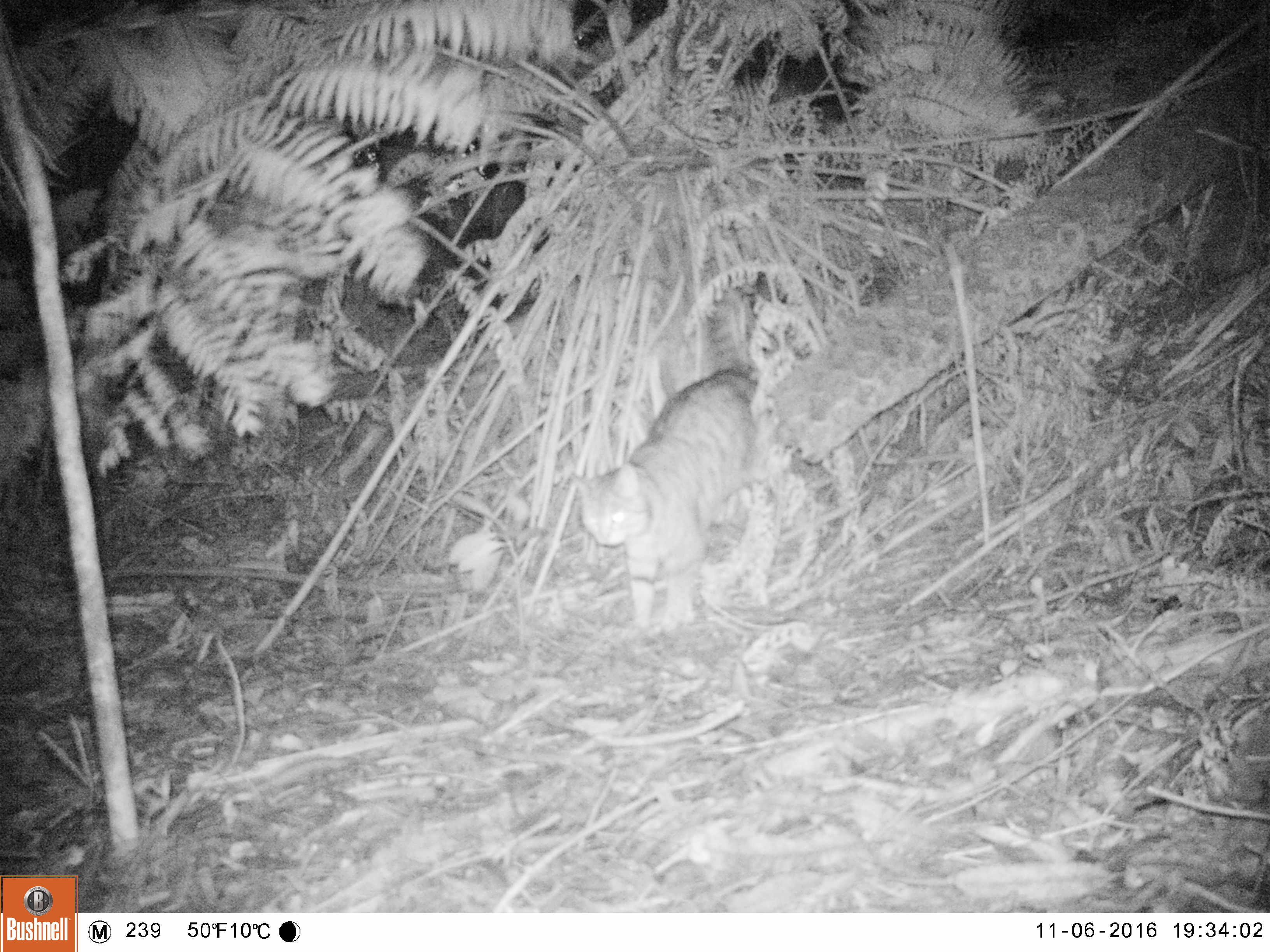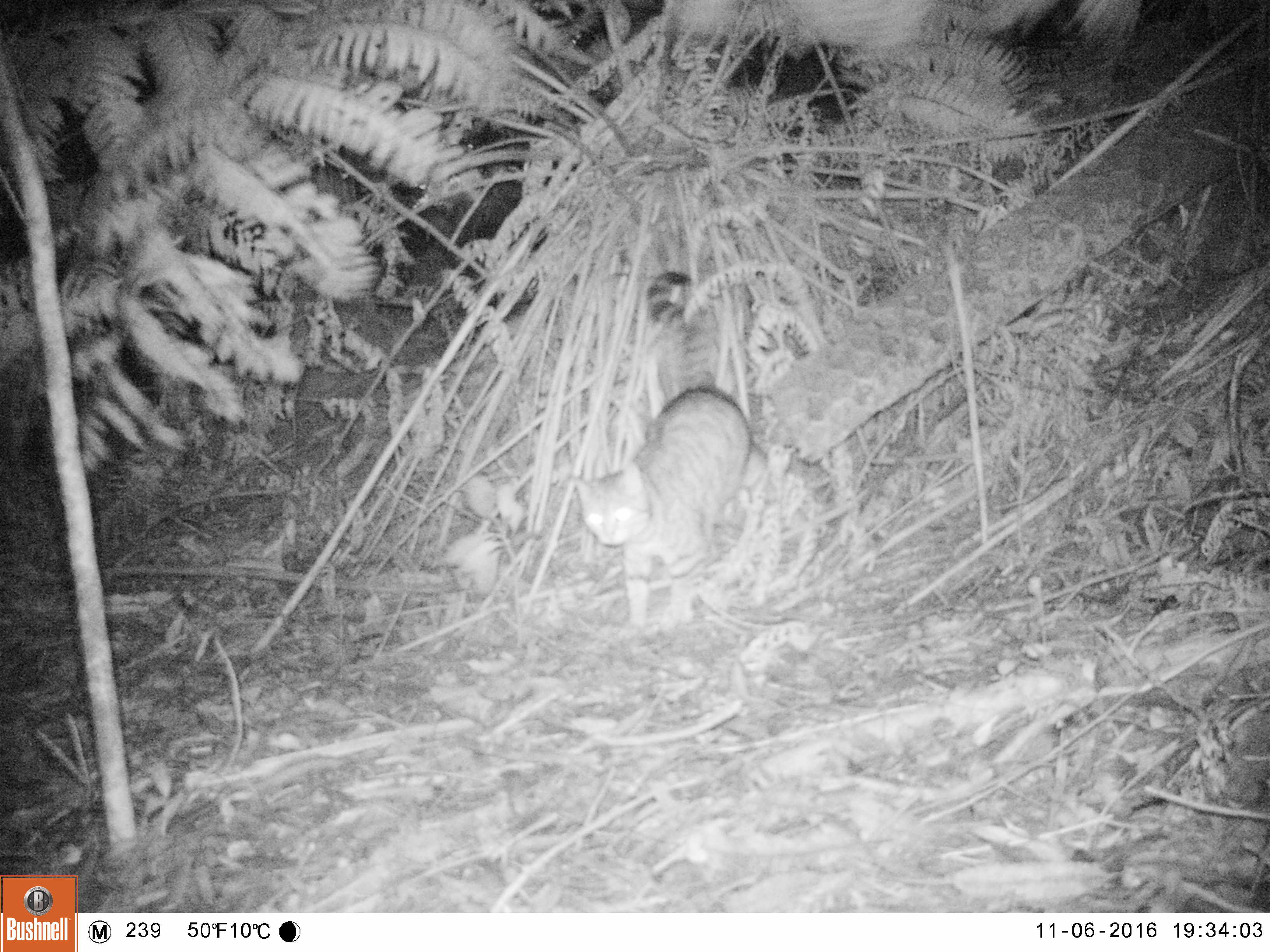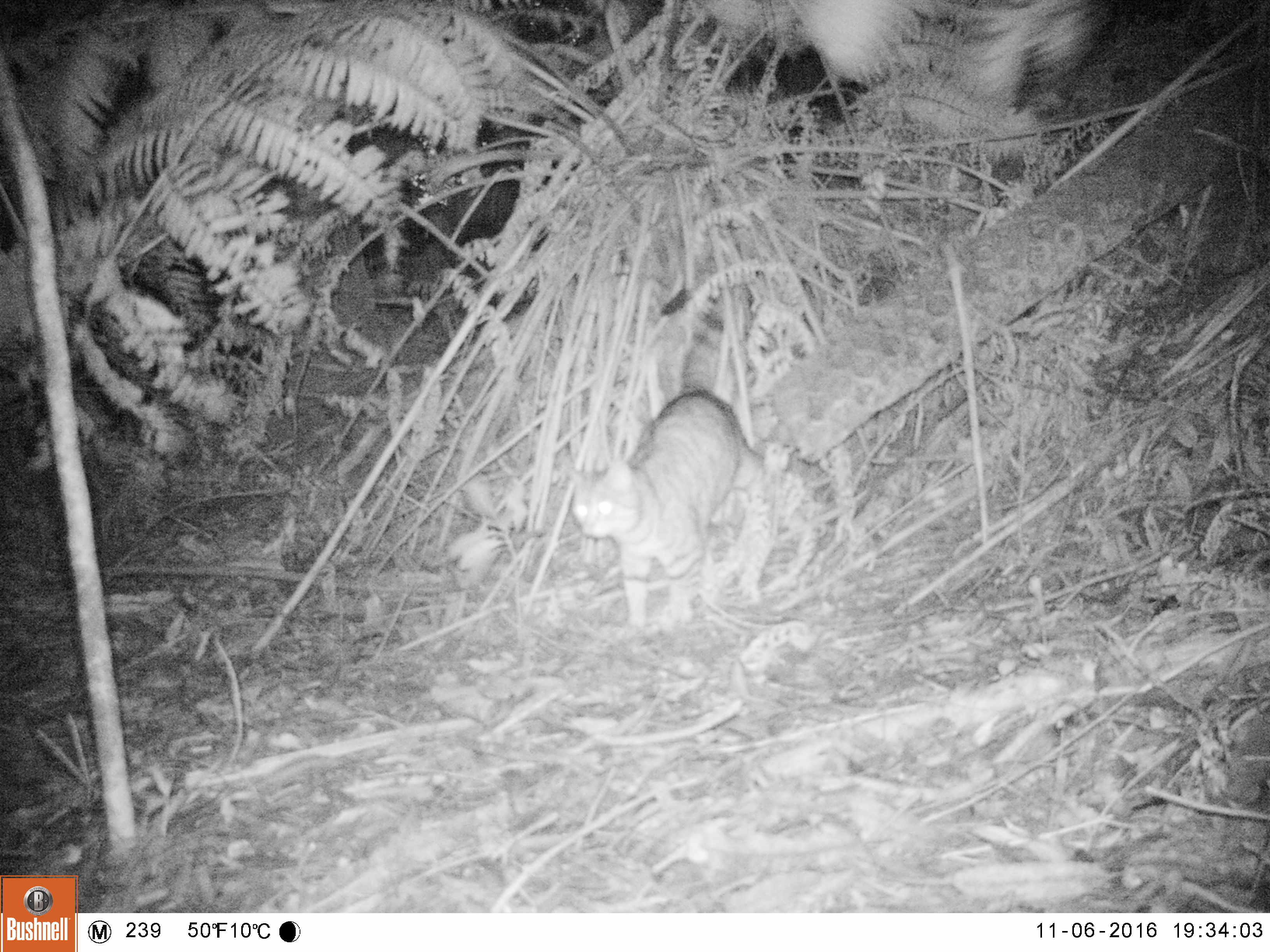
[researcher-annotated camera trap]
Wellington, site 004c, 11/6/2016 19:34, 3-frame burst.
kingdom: Animalia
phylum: Chordata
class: Mammalia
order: Carnivora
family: Felidae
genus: Felis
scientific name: Felis catus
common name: cat